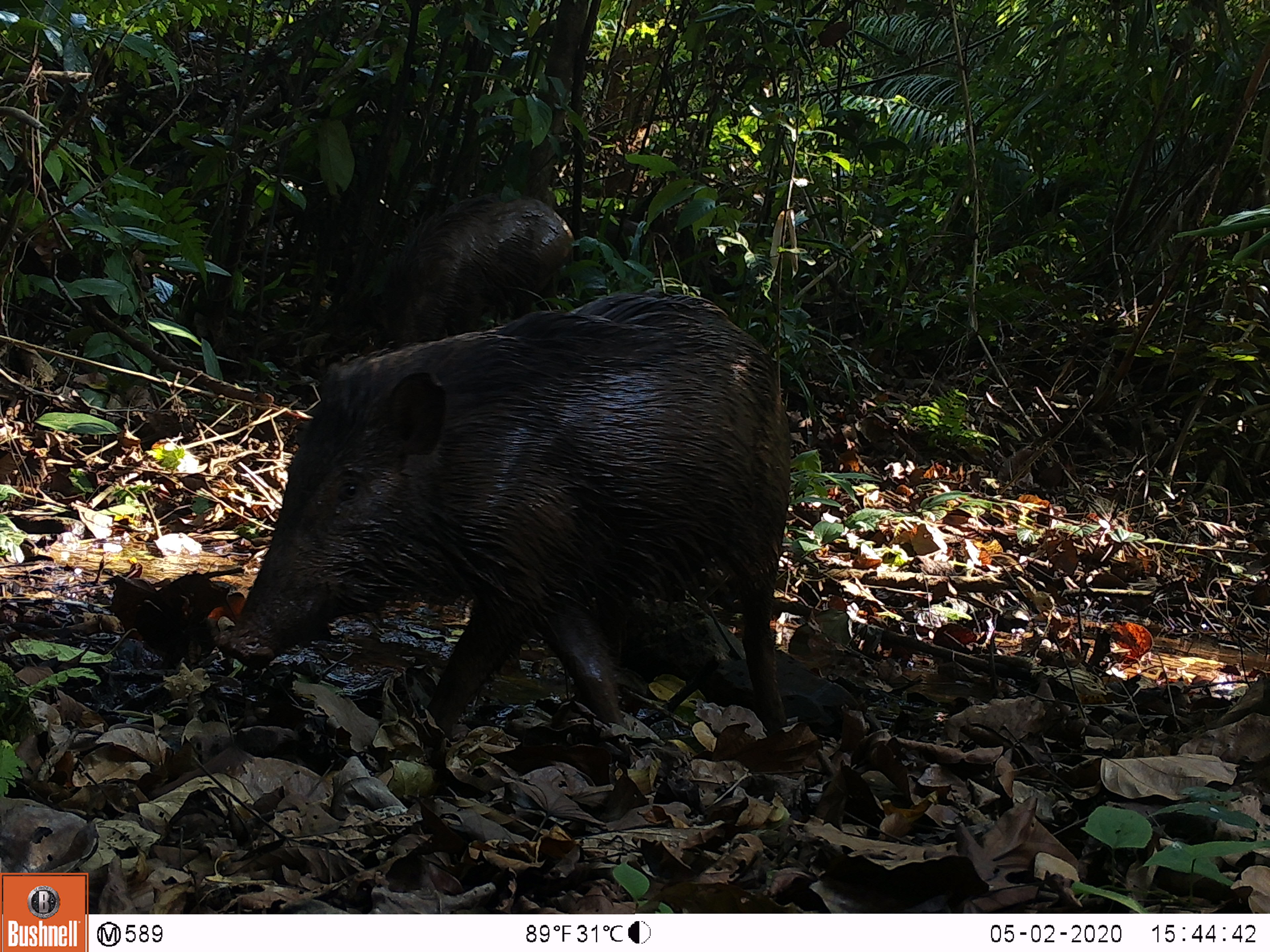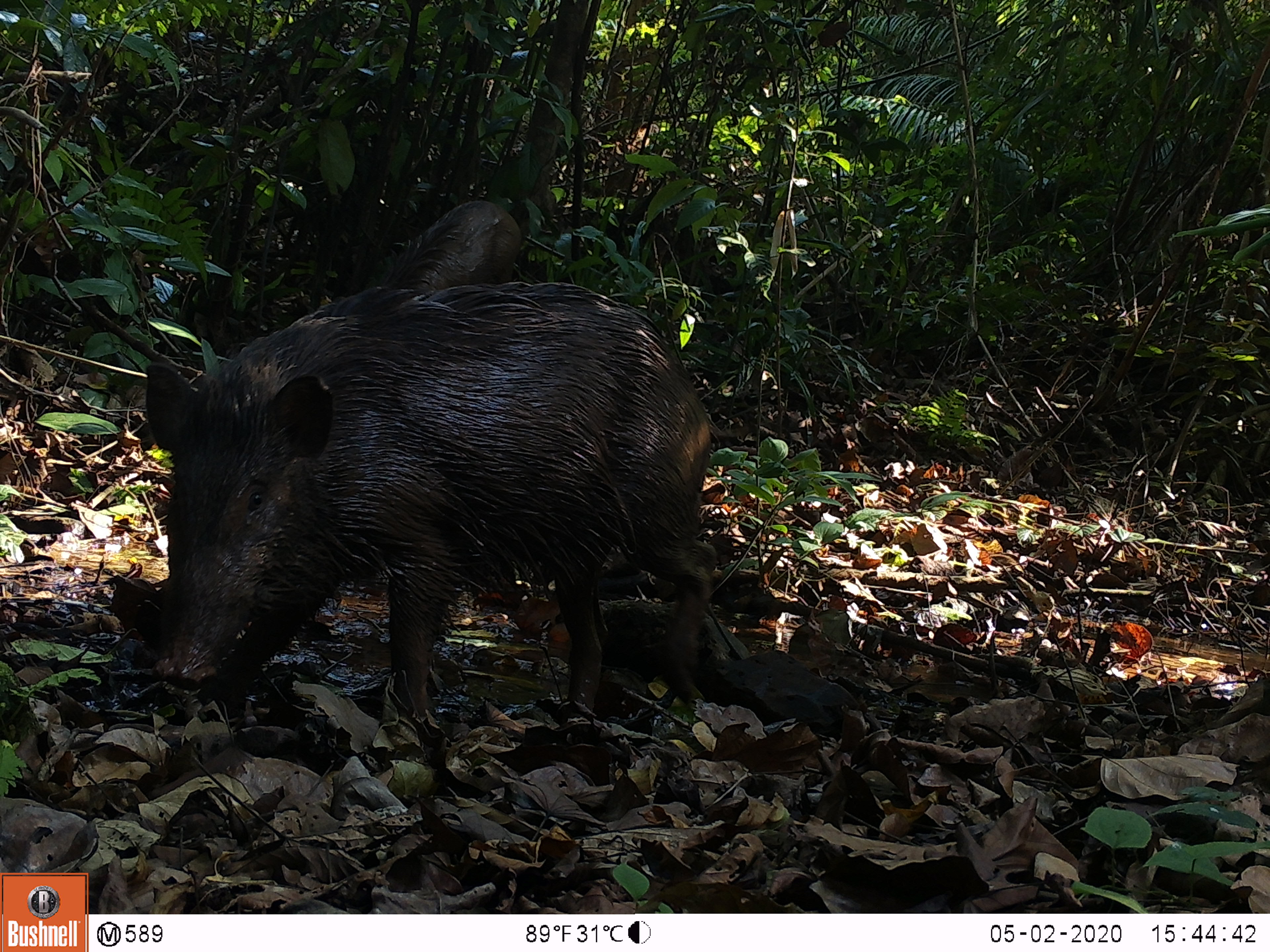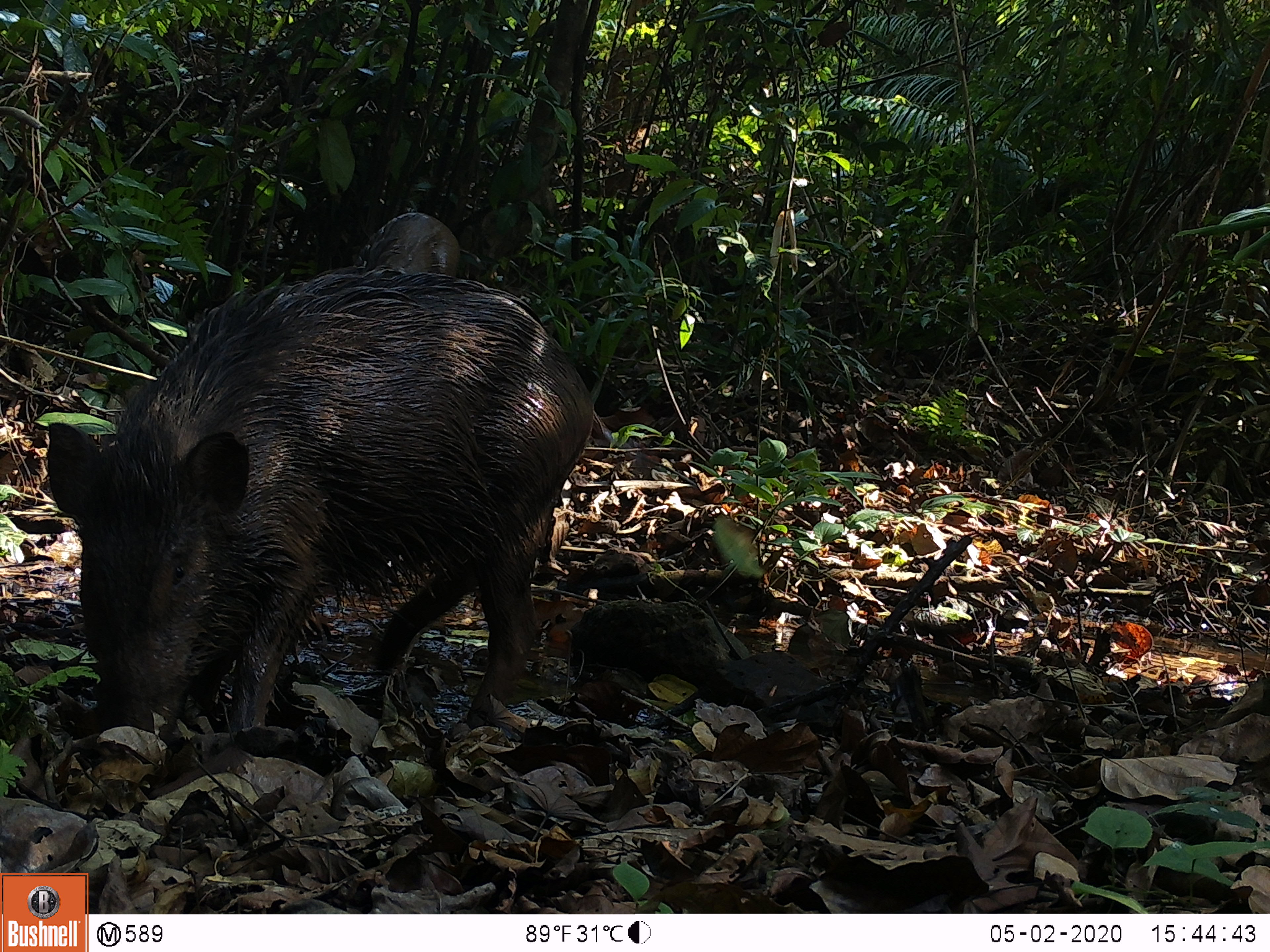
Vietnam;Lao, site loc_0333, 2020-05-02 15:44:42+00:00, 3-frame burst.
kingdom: Animalia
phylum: Chordata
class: Mammalia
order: Artiodactyla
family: Suidae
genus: Sus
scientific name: Sus scrofa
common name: eurasian wild pig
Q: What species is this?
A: Eurasian wild pig (Sus scrofa).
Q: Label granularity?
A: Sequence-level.